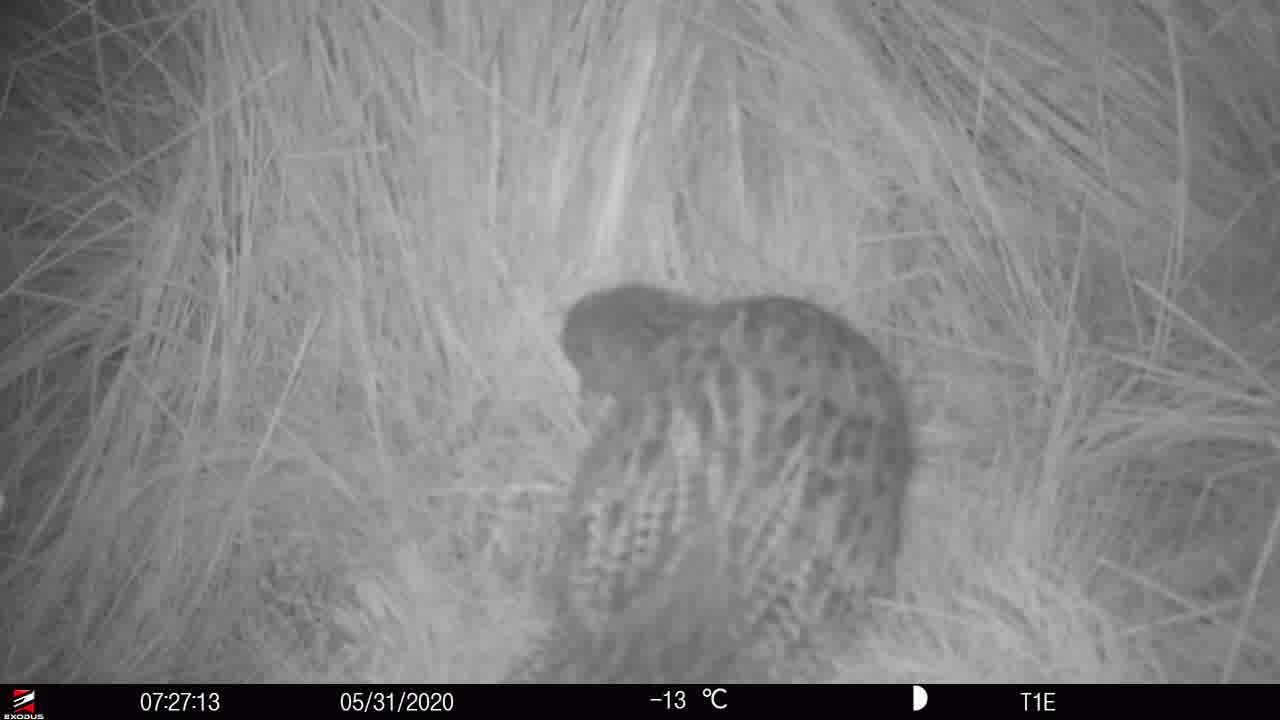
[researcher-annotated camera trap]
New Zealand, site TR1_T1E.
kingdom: Animalia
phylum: Chordata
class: Aves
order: Gruiformes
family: Rallidae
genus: Gallirallus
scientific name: Gallirallus australis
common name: weka